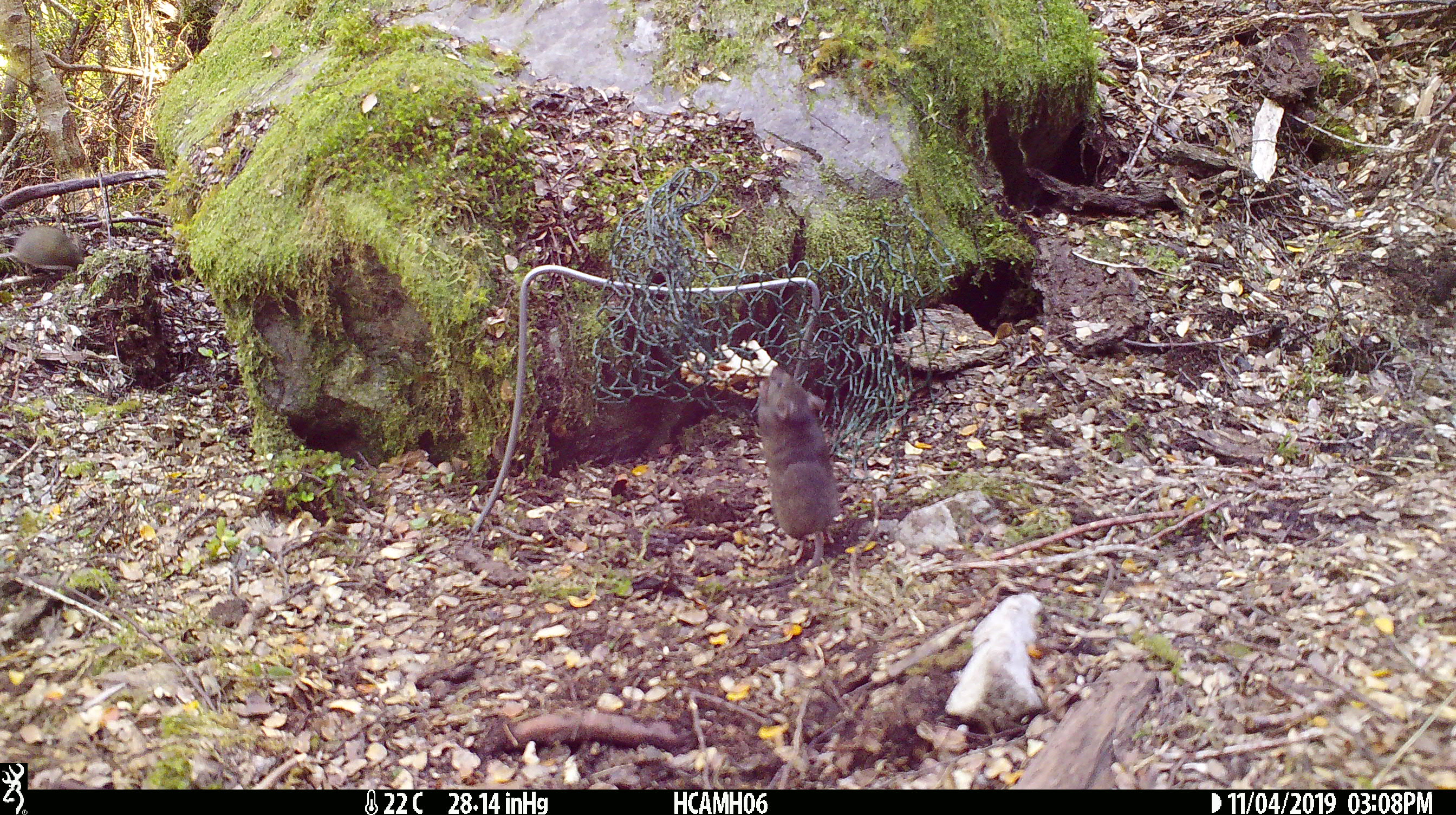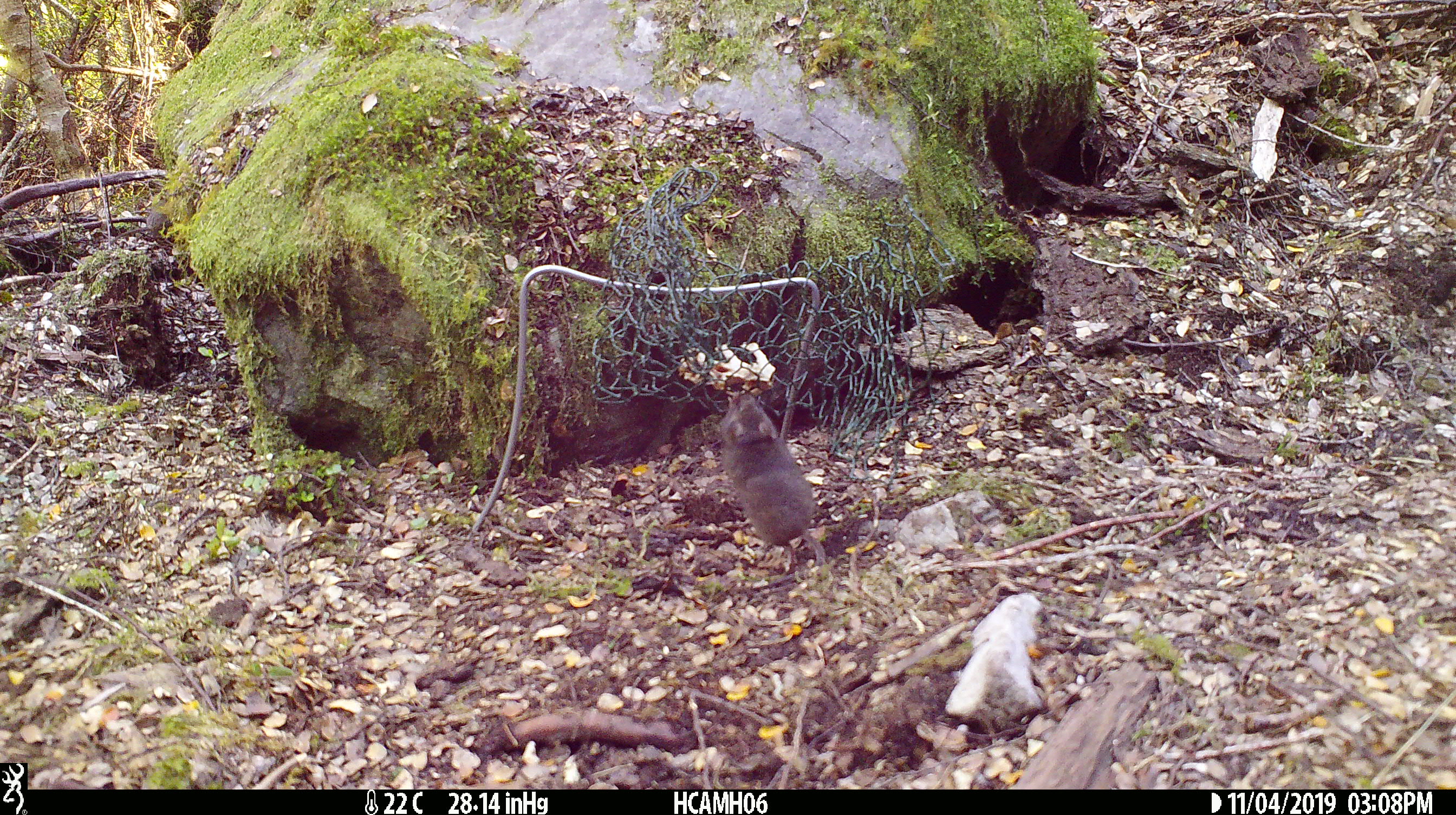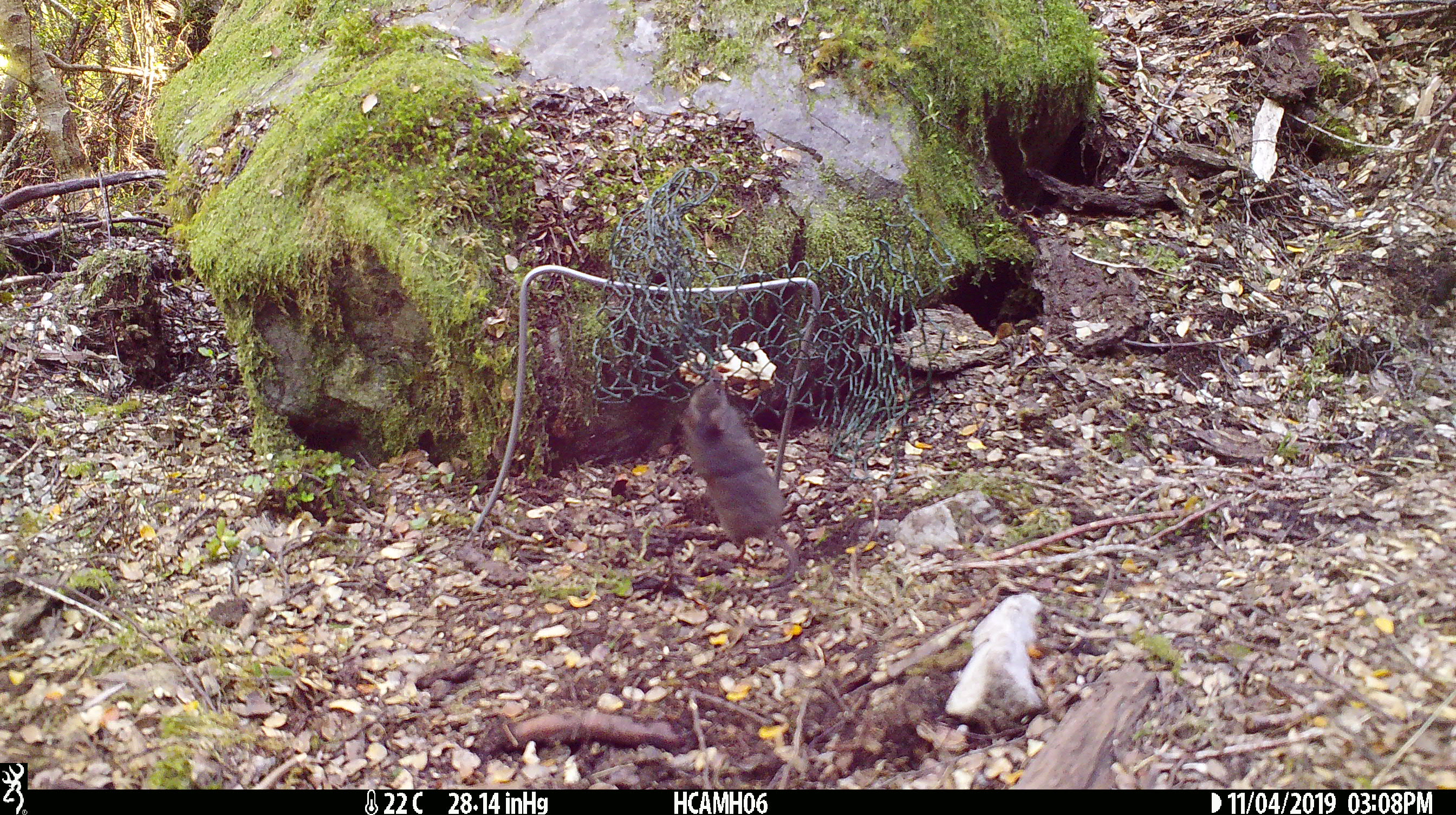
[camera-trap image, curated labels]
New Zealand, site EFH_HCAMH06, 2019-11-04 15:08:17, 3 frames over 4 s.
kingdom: Animalia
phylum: Chordata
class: Mammalia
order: Rodentia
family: Muridae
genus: Mus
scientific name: Mus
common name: mouse